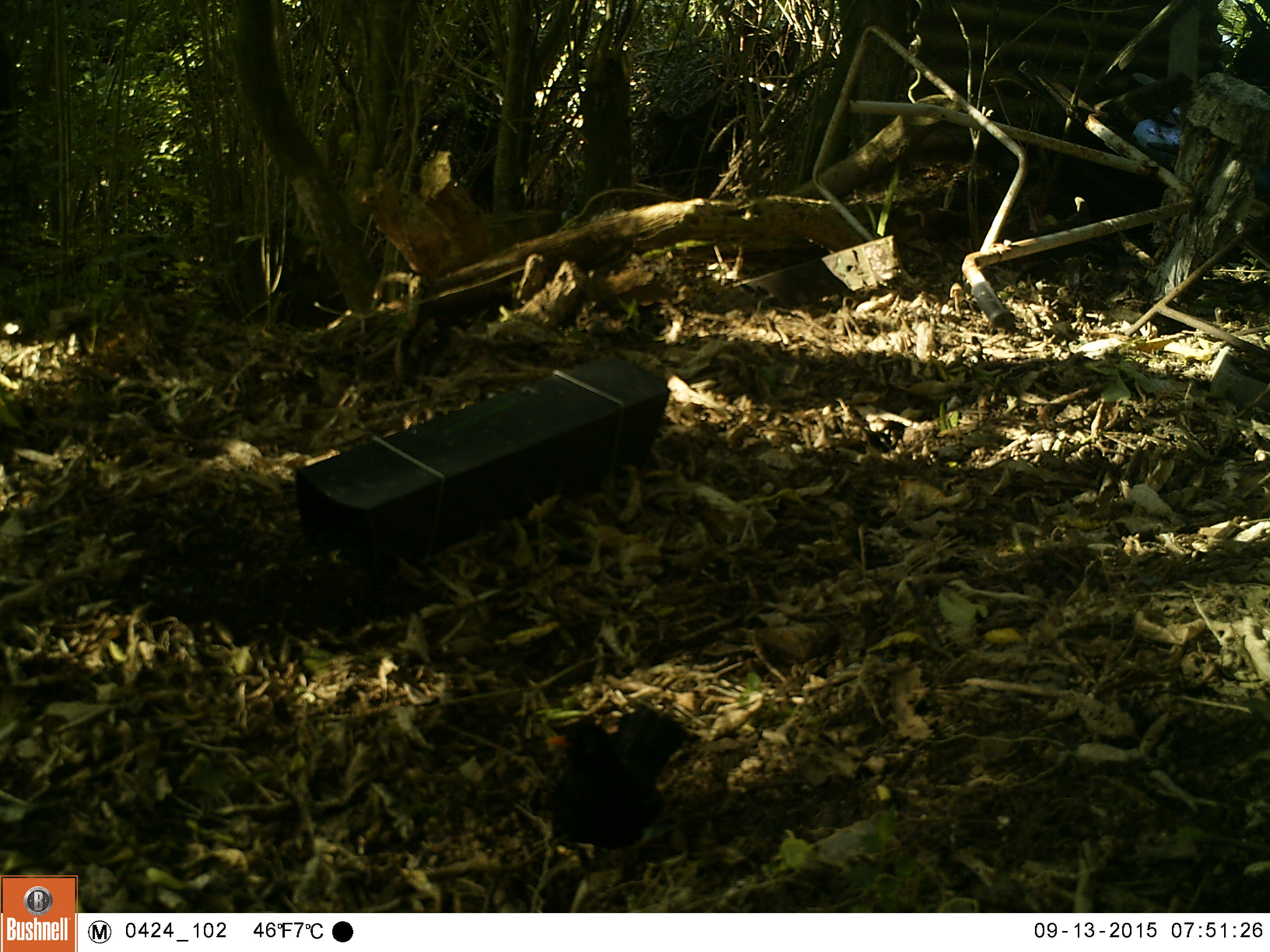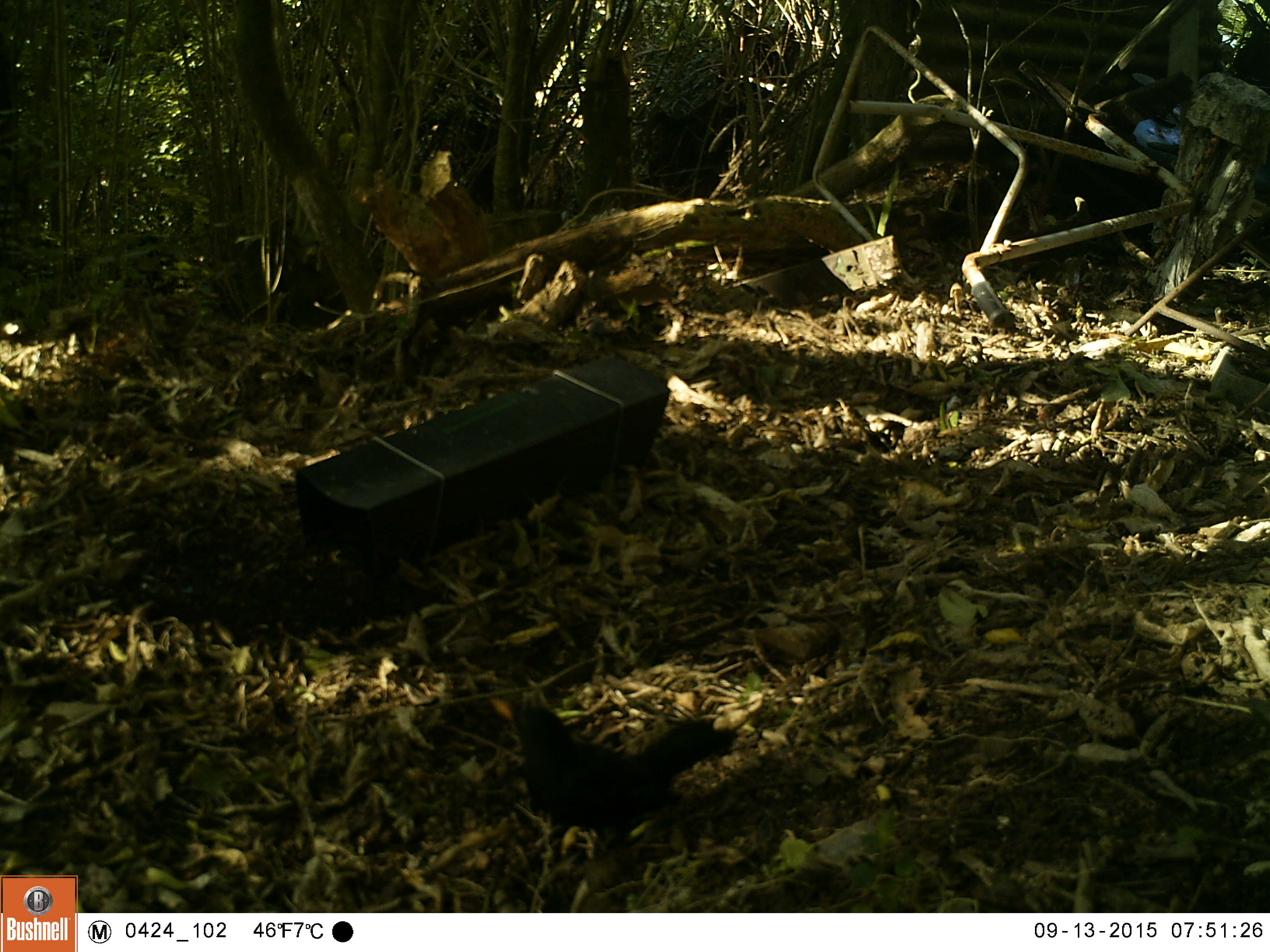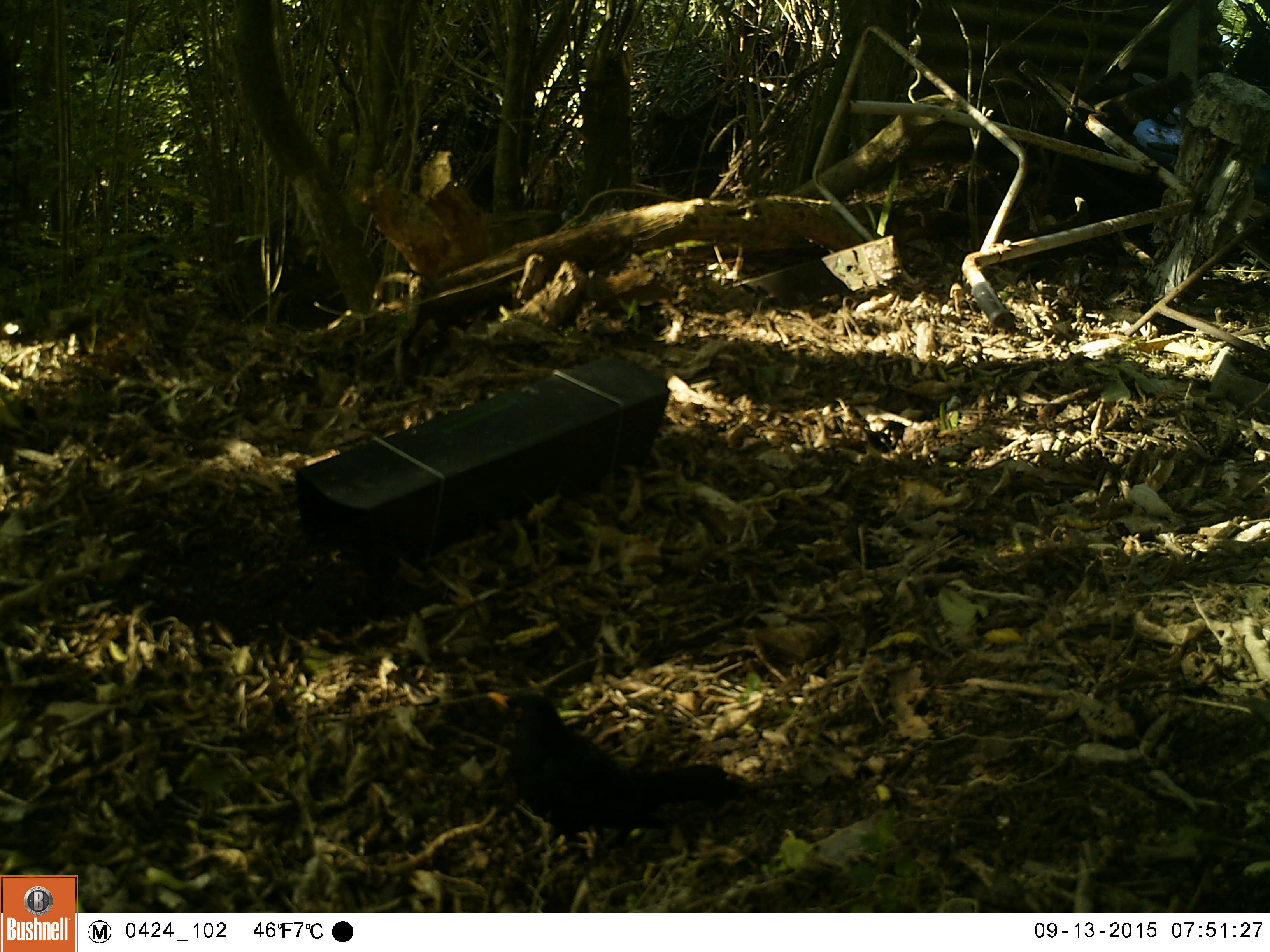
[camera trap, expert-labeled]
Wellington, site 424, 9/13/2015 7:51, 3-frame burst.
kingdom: Animalia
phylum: Chordata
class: Aves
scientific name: Aves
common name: bird